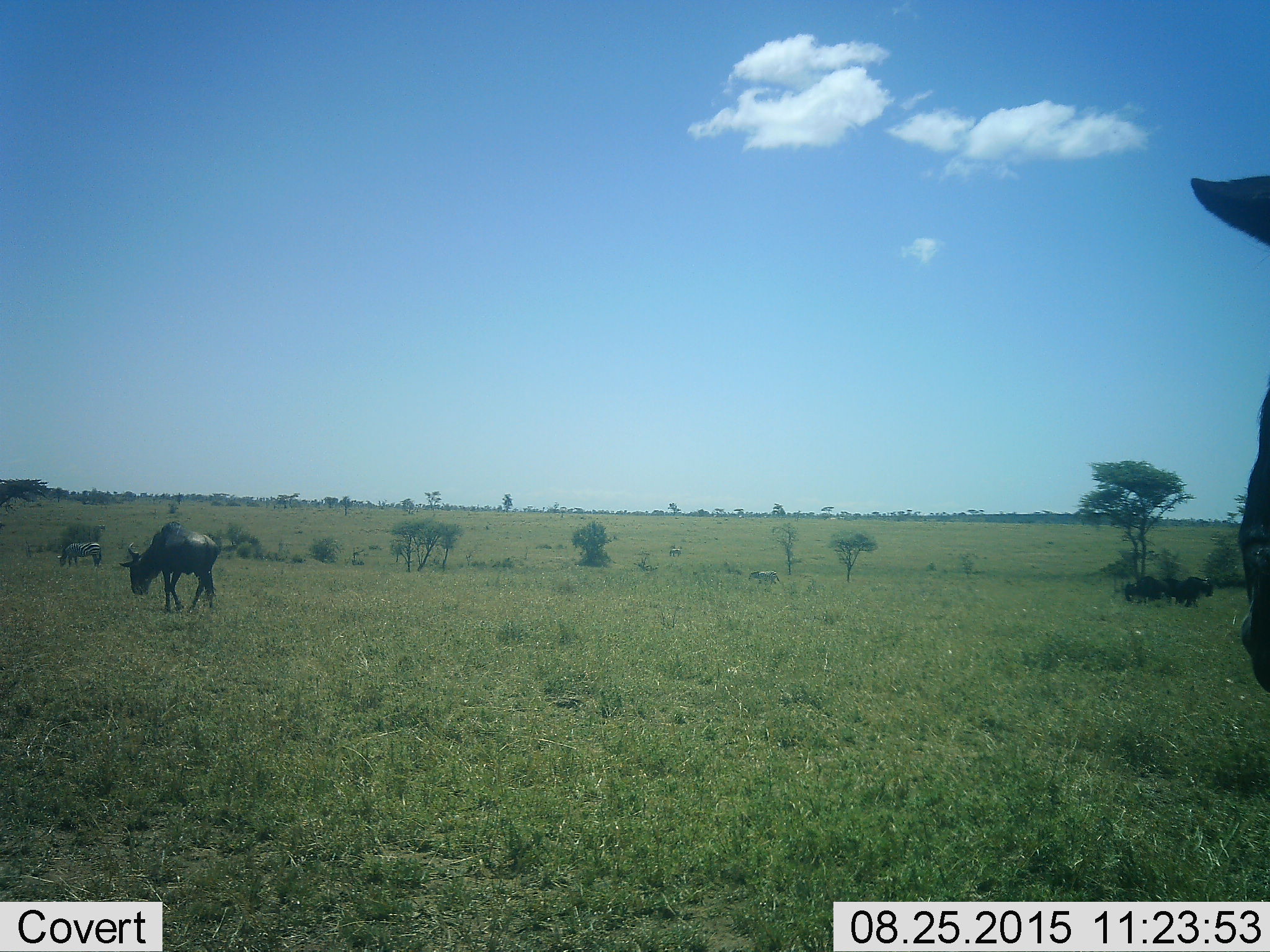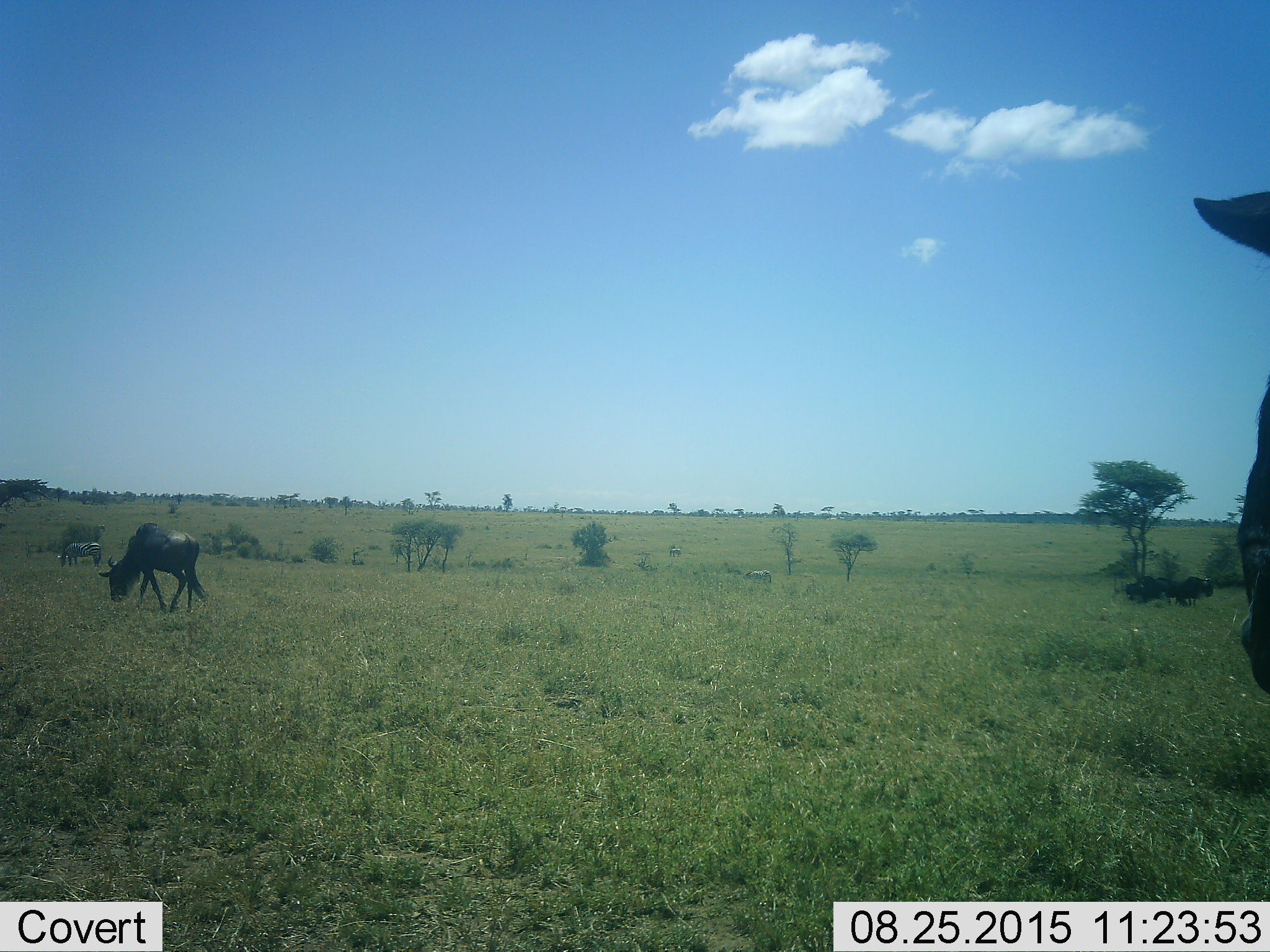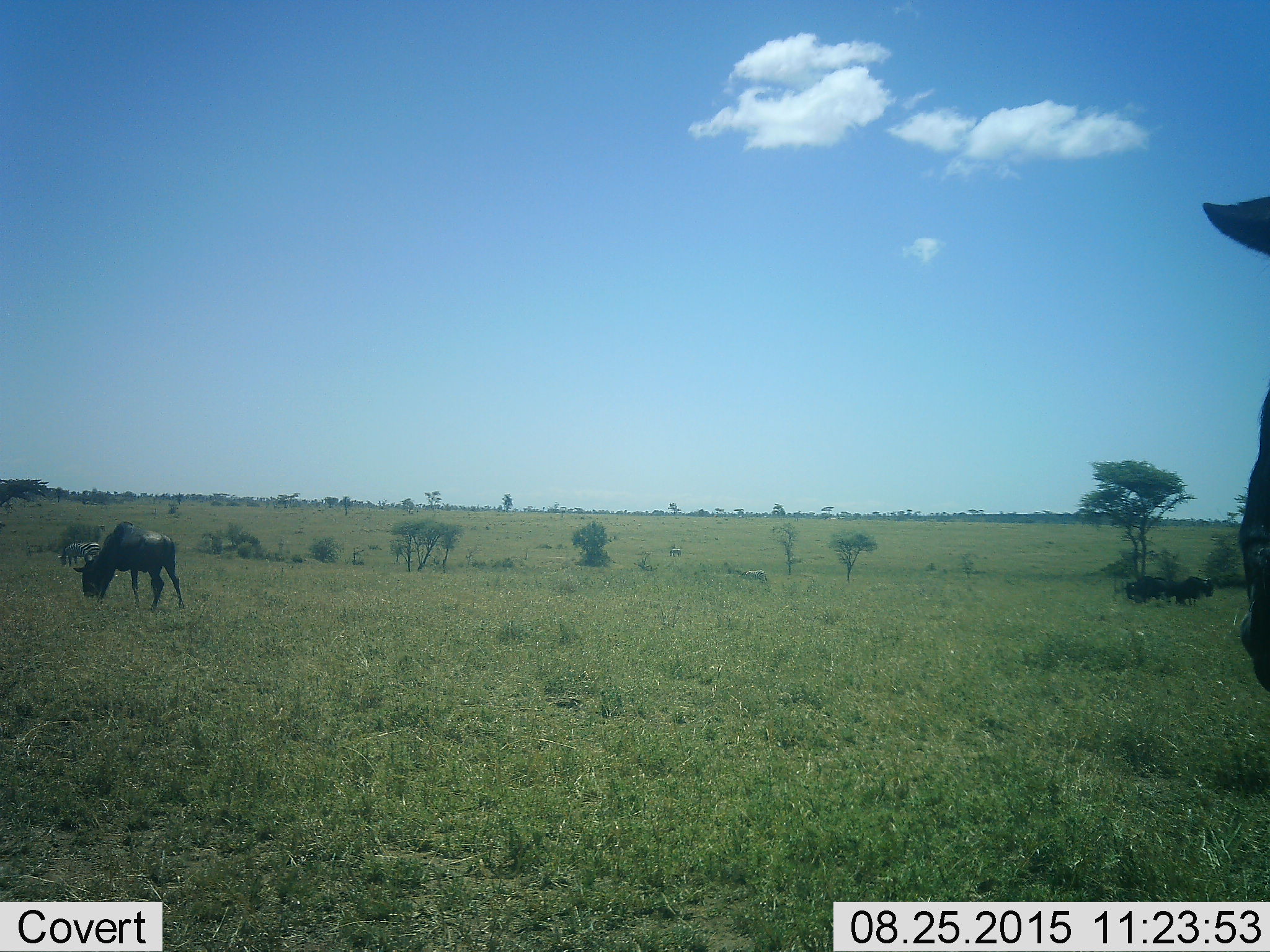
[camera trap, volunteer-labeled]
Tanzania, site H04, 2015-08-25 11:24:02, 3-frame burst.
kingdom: Animalia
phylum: Chordata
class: Mammalia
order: Artiodactyla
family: Bovidae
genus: Connochaetes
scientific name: Connochaetes taurinus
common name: blue wildebeest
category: wildebeest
Wildebeest (blue wildebeest) (Connochaetes taurinus), count 4. Behavior (volunteer vote fractions): standing 62%, resting 0%, moving 50%, interacting 0%. Young present (vote fraction): 0%. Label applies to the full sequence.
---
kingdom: Animalia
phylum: Chordata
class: Mammalia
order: Perissodactyla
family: Equidae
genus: Equus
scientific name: Equus quagga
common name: plains zebra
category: zebra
Zebra (plains zebra) (Equus quagga), count 3. Behavior (volunteer vote fractions): standing 50%, resting 0%, moving 50%, interacting 0%. Young present (vote fraction): 0%. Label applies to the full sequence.